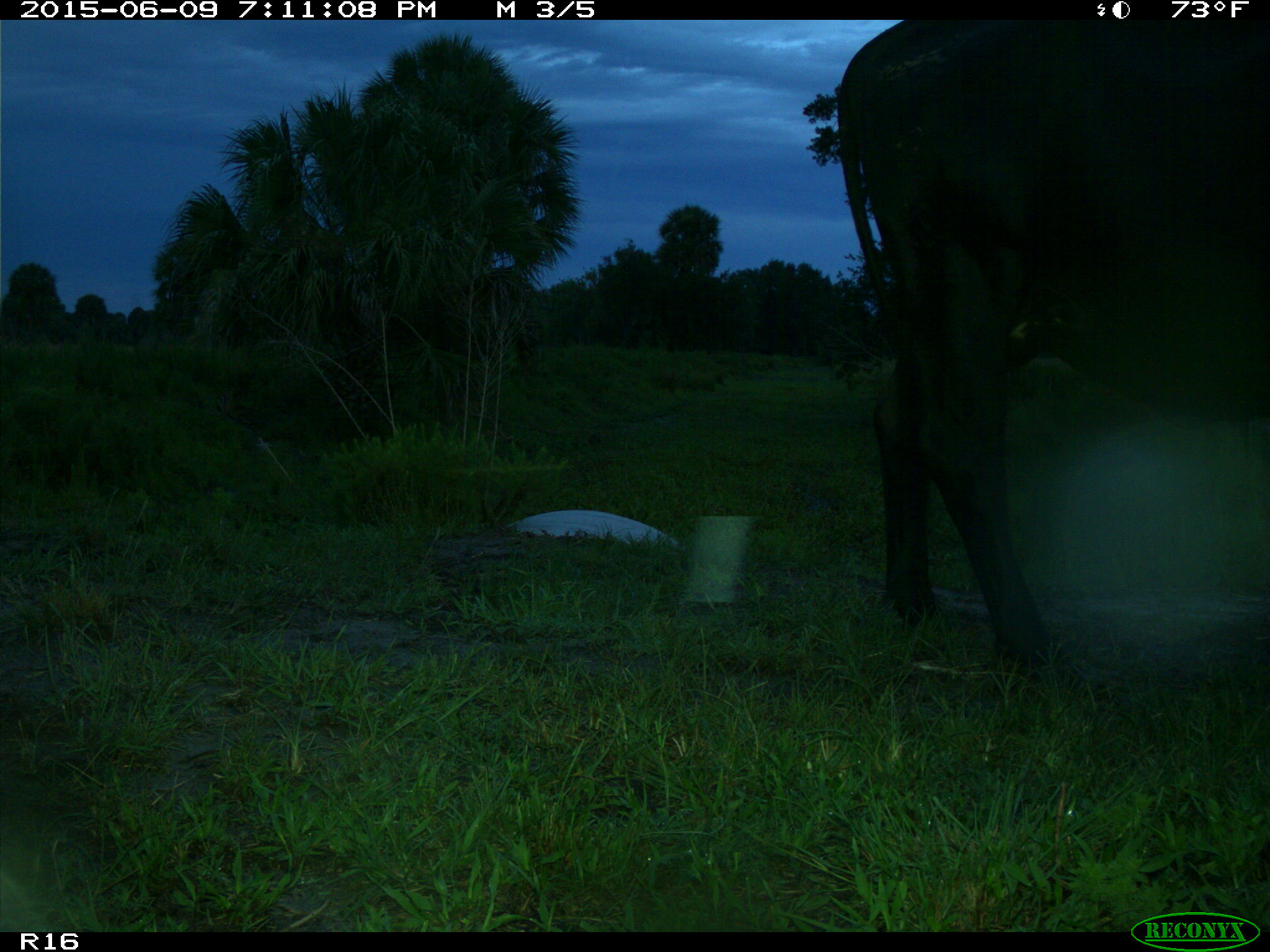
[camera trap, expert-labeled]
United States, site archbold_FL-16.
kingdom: Animalia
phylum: Chordata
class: Mammalia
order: Artiodactyla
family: Bovidae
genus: Bos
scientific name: Bos taurus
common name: domestic cow